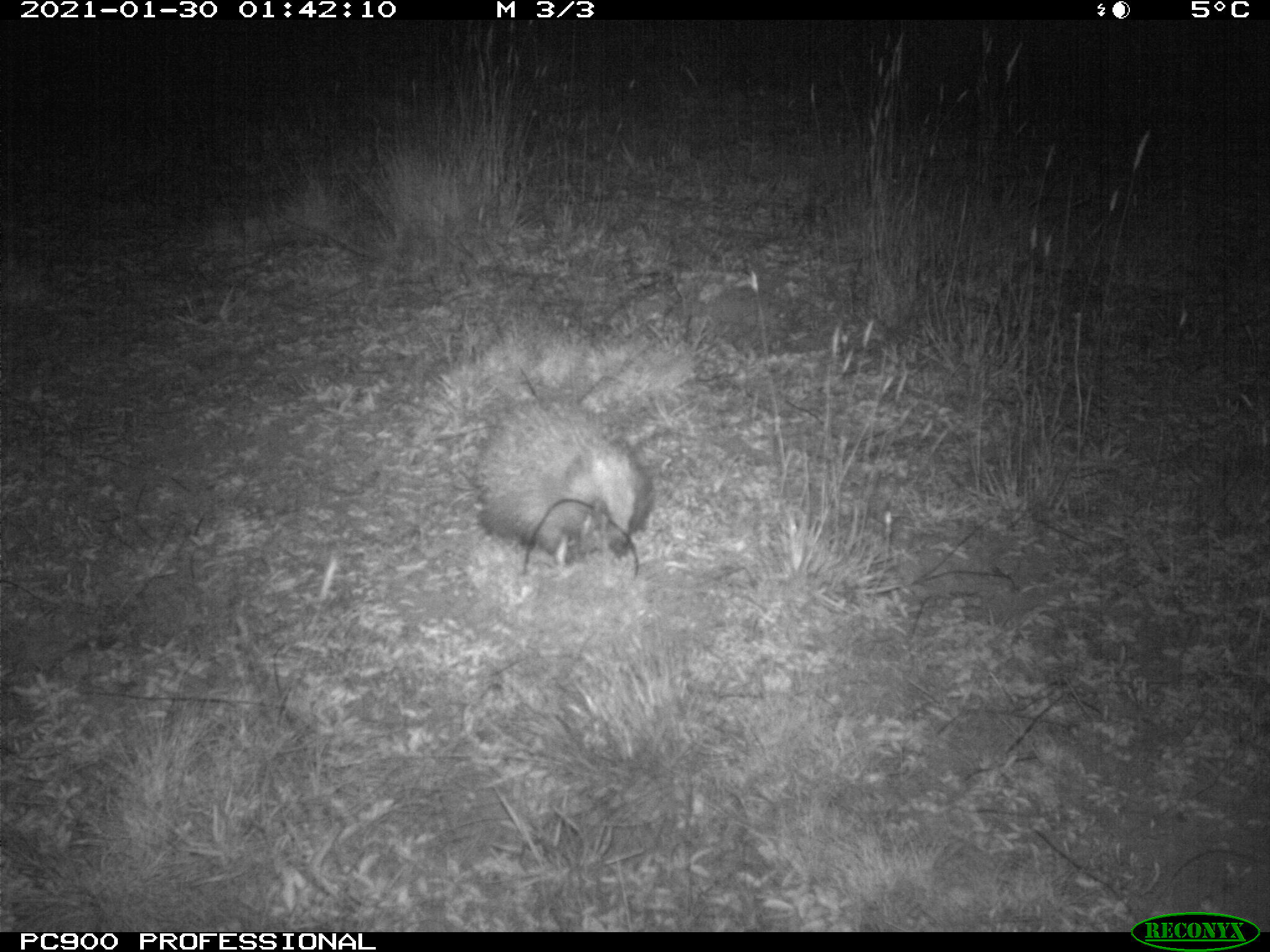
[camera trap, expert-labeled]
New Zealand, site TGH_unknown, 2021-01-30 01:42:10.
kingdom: Animalia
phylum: Chordata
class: Mammalia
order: Eulipotyphla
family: Erinaceidae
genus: Erinaceus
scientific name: Erinaceus europaeus europaeus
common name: european hedgehog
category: hedgehog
Hedgehog (european hedgehog) (Erinaceus europaeus europaeus).